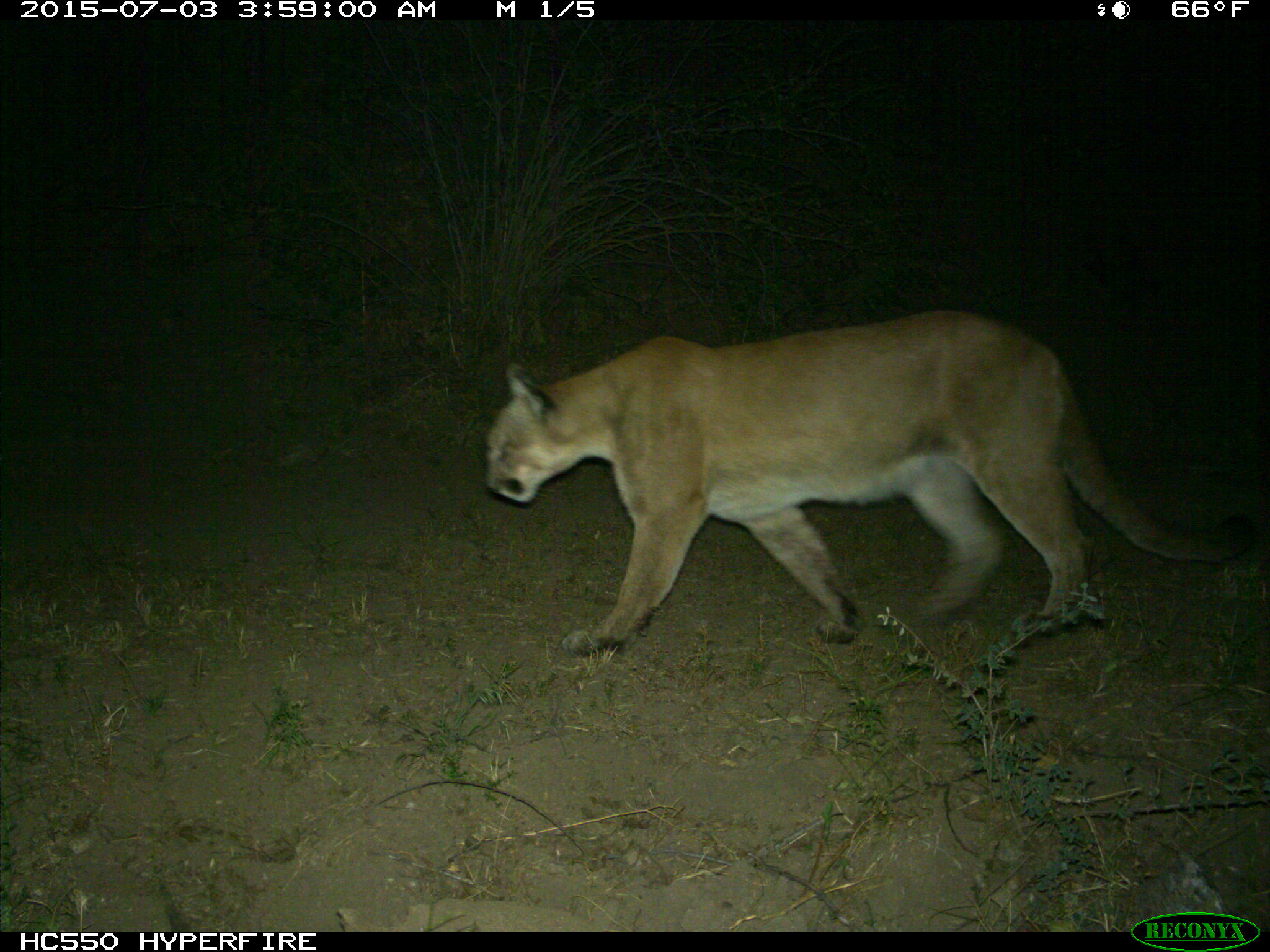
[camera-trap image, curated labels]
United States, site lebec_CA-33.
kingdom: Animalia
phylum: Chordata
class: Mammalia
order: Carnivora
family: Felidae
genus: Puma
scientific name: Puma concolor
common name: mountain lion